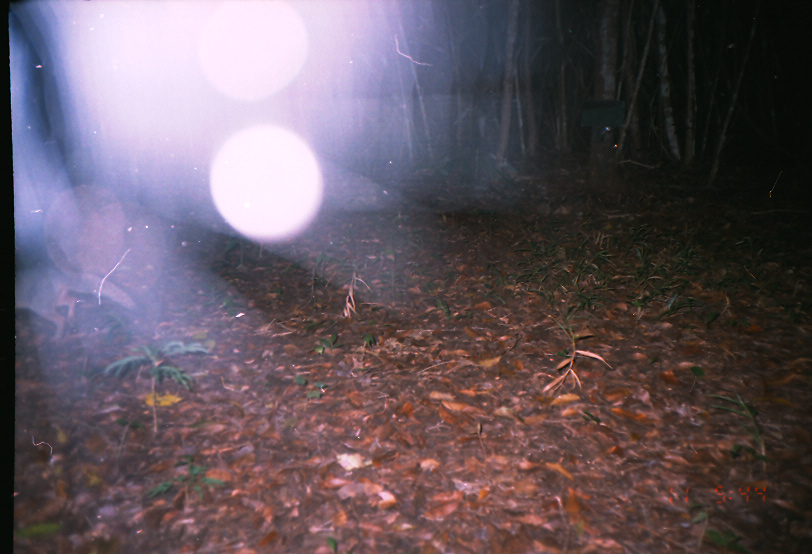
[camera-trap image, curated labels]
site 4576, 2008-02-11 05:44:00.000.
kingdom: Animalia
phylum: Chordata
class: Mammalia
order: Carnivora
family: Canidae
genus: Urocyon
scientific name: Urocyon cinereoargenteus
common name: gray fox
Urocyon cinereoargenteus (gray fox).